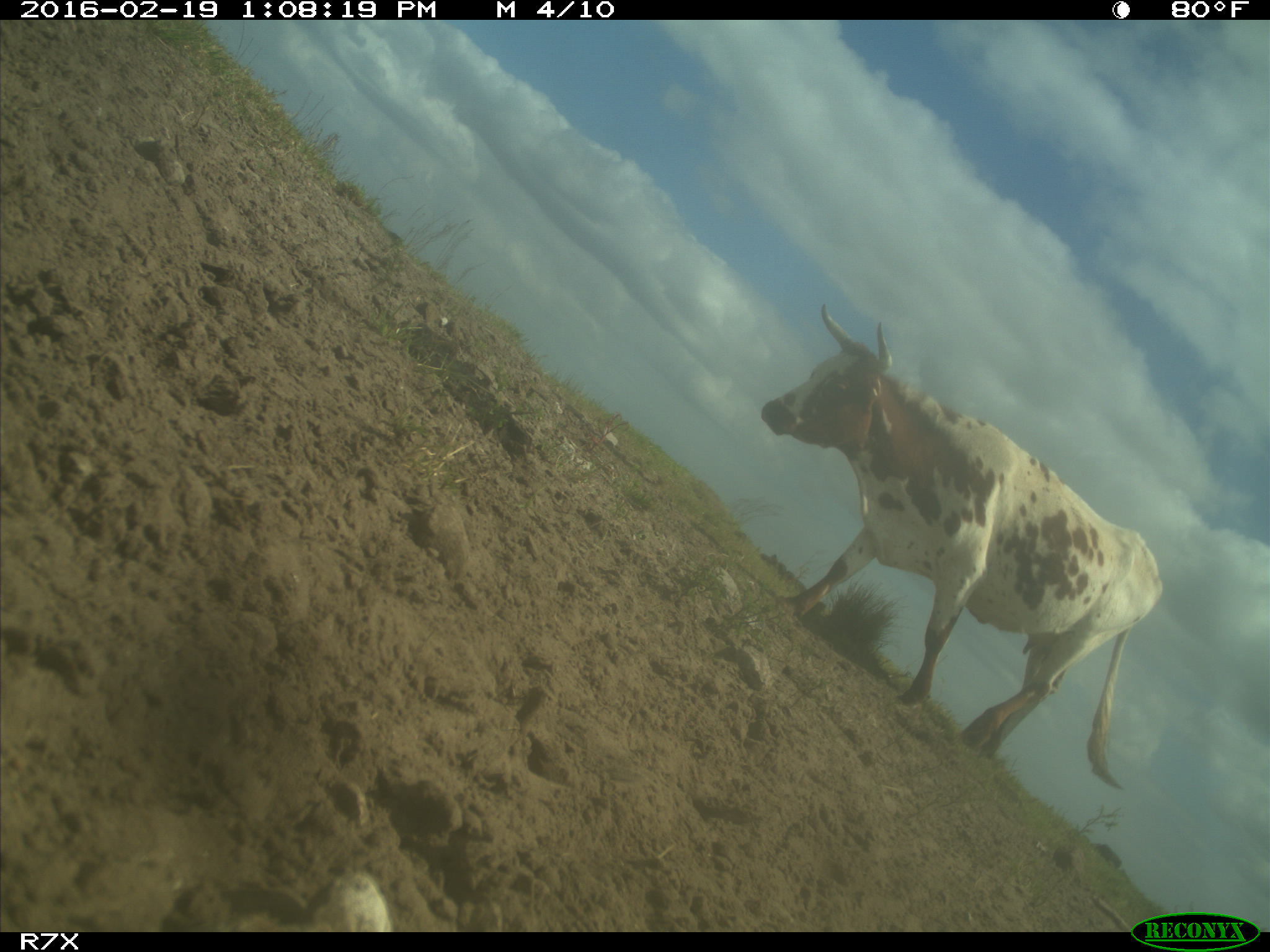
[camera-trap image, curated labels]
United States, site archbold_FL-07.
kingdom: Animalia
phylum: Chordata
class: Mammalia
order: Artiodactyla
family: Bovidae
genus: Bos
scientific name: Bos taurus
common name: domestic cow